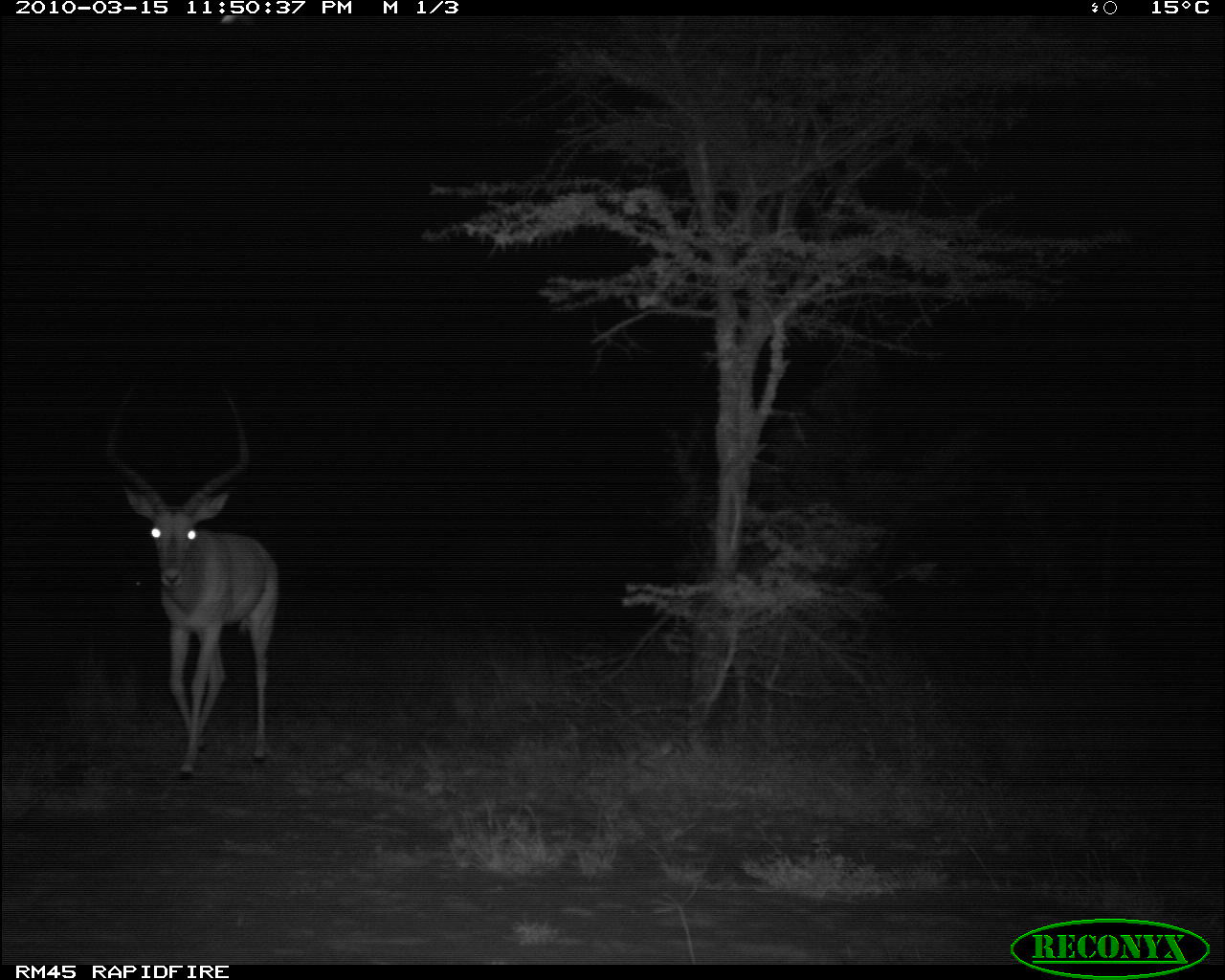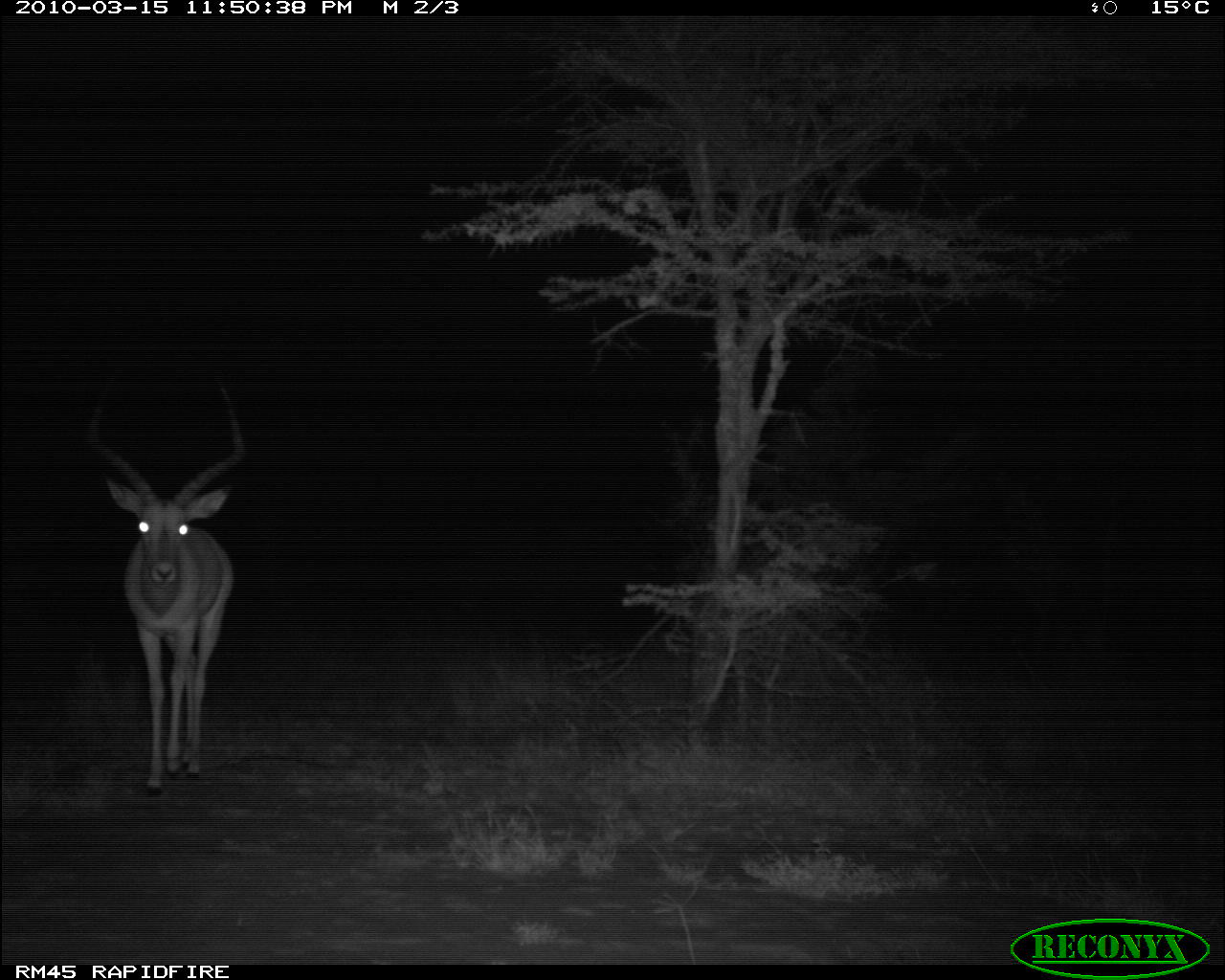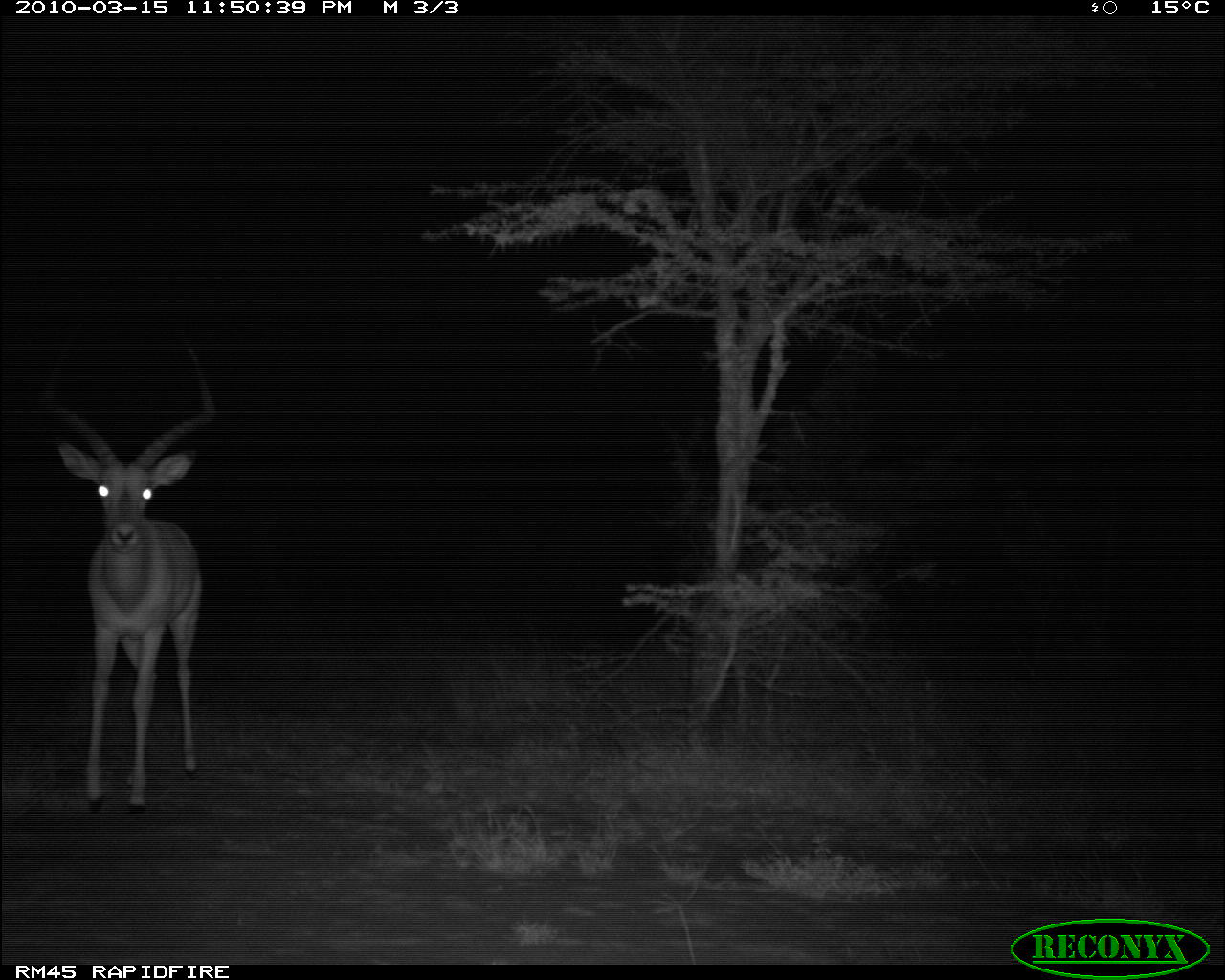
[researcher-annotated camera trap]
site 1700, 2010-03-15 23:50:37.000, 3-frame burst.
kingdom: Animalia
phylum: Chordata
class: Mammalia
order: Artiodactyla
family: Bovidae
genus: Aepyceros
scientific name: Aepyceros melampus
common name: impala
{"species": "Aepyceros melampus (impala)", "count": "1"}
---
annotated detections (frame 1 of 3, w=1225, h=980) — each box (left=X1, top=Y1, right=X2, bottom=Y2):
aepyceros melampus: (left=101, top=386, right=282, bottom=781)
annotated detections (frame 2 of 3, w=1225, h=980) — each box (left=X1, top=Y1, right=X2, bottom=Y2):
aepyceros melampus: (left=83, top=371, right=248, bottom=793)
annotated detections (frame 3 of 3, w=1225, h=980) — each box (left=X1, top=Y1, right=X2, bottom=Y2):
aepyceros melampus: (left=35, top=327, right=217, bottom=814)